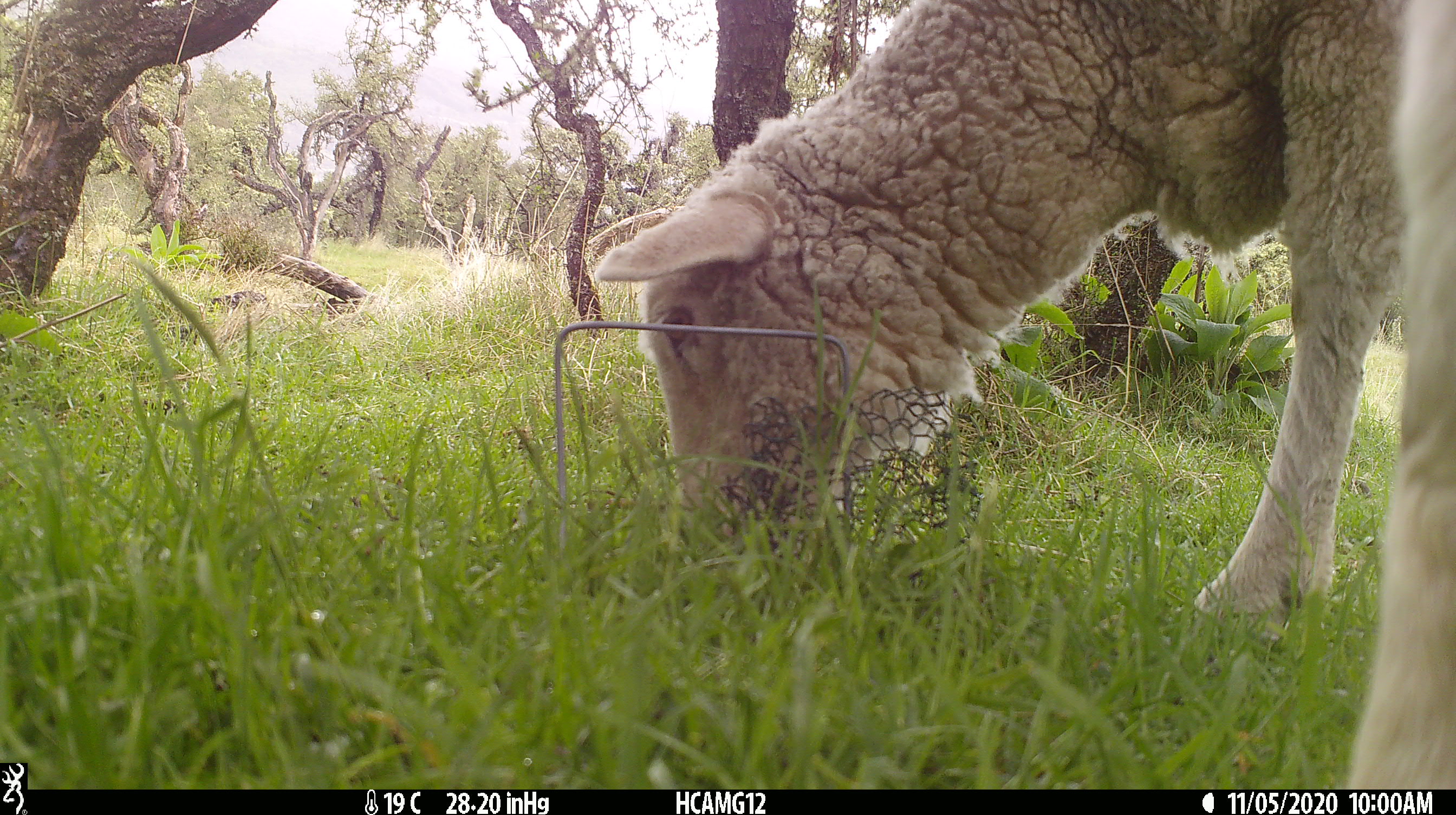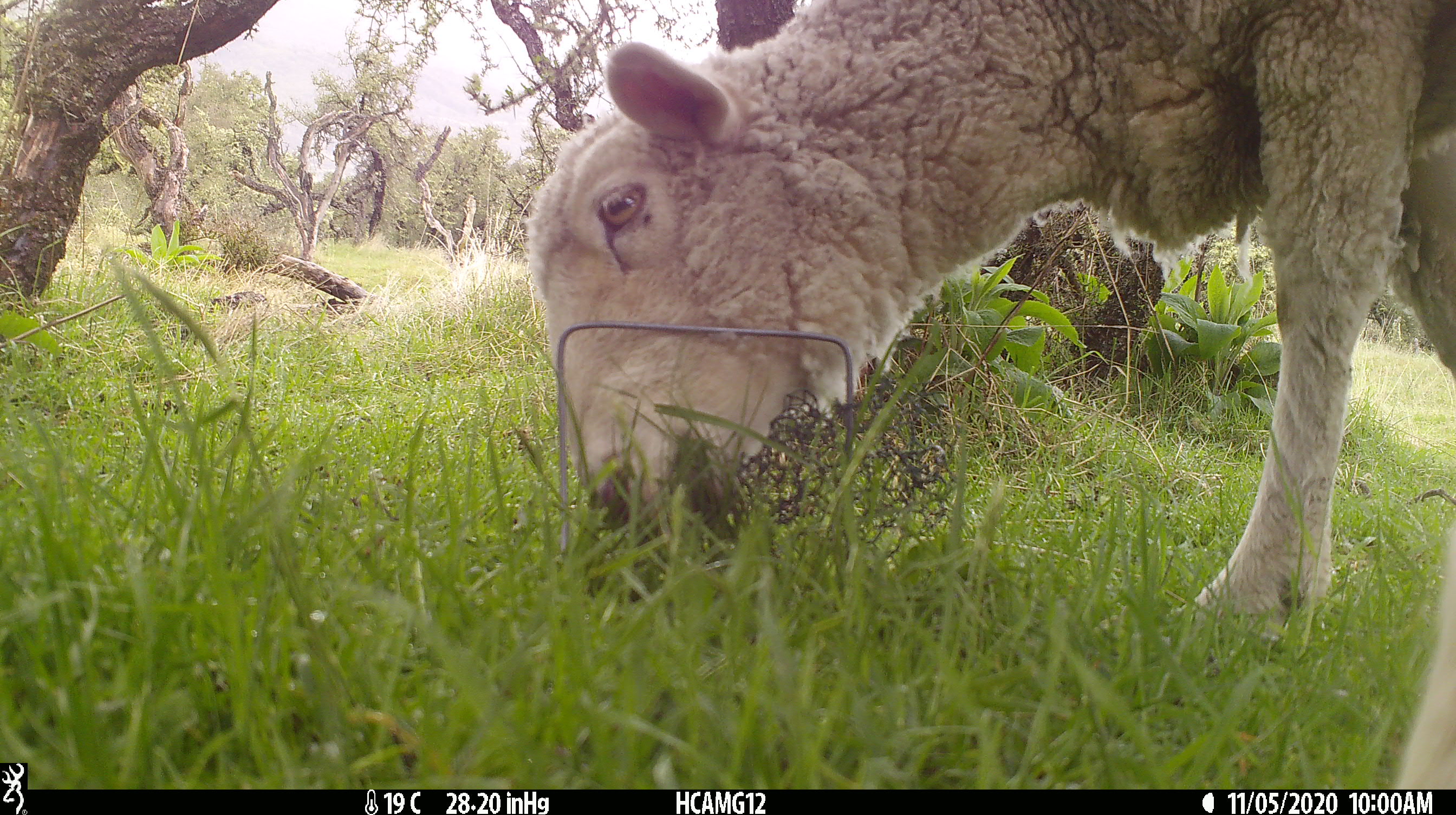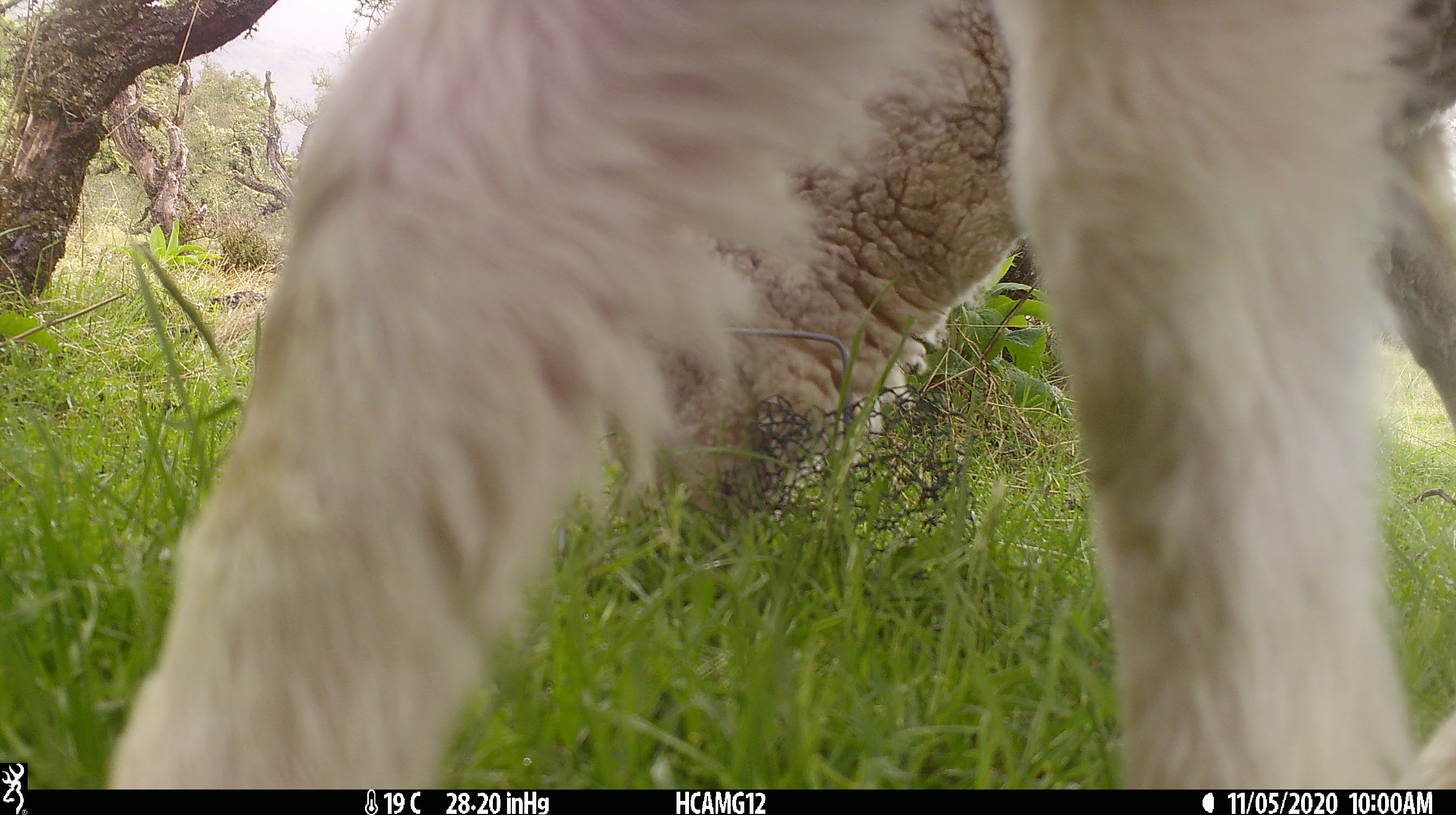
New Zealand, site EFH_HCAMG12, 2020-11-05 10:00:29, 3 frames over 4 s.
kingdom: Animalia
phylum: Chordata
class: Mammalia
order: Artiodactyla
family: Bovidae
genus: Ovis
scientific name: Ovis aries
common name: domestic sheep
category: sheep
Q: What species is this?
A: Sheep (domestic sheep) (Ovis aries).